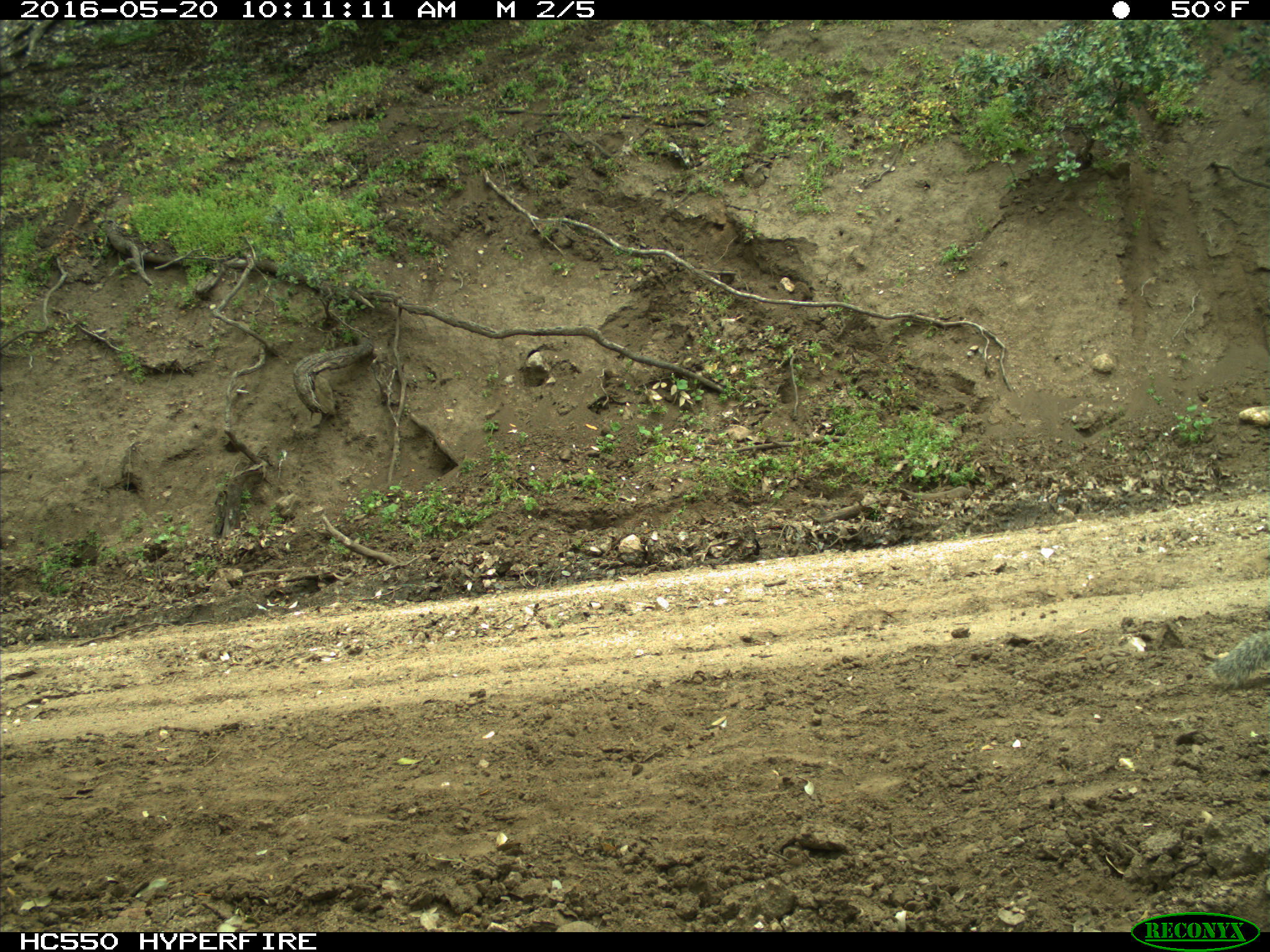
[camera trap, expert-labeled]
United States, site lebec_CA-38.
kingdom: Animalia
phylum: Chordata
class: Mammalia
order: Rodentia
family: Sciuridae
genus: Otospermophilus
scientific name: Otospermophilus beecheyi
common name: california ground squirrel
Otospermophilus beecheyi (california ground squirrel).